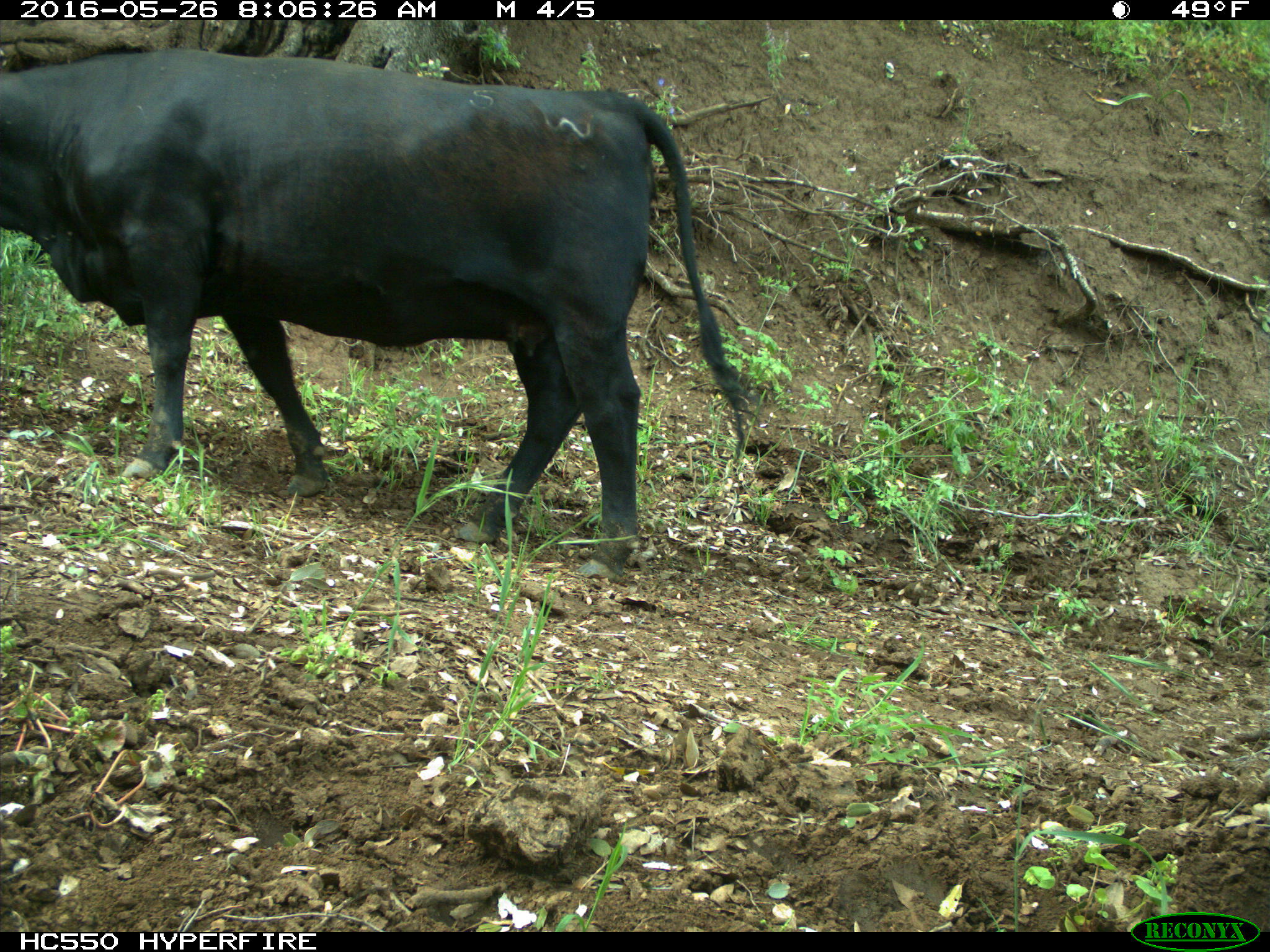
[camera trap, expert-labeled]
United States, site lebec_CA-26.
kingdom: Animalia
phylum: Chordata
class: Mammalia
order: Artiodactyla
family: Bovidae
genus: Bos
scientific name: Bos taurus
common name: domestic cow